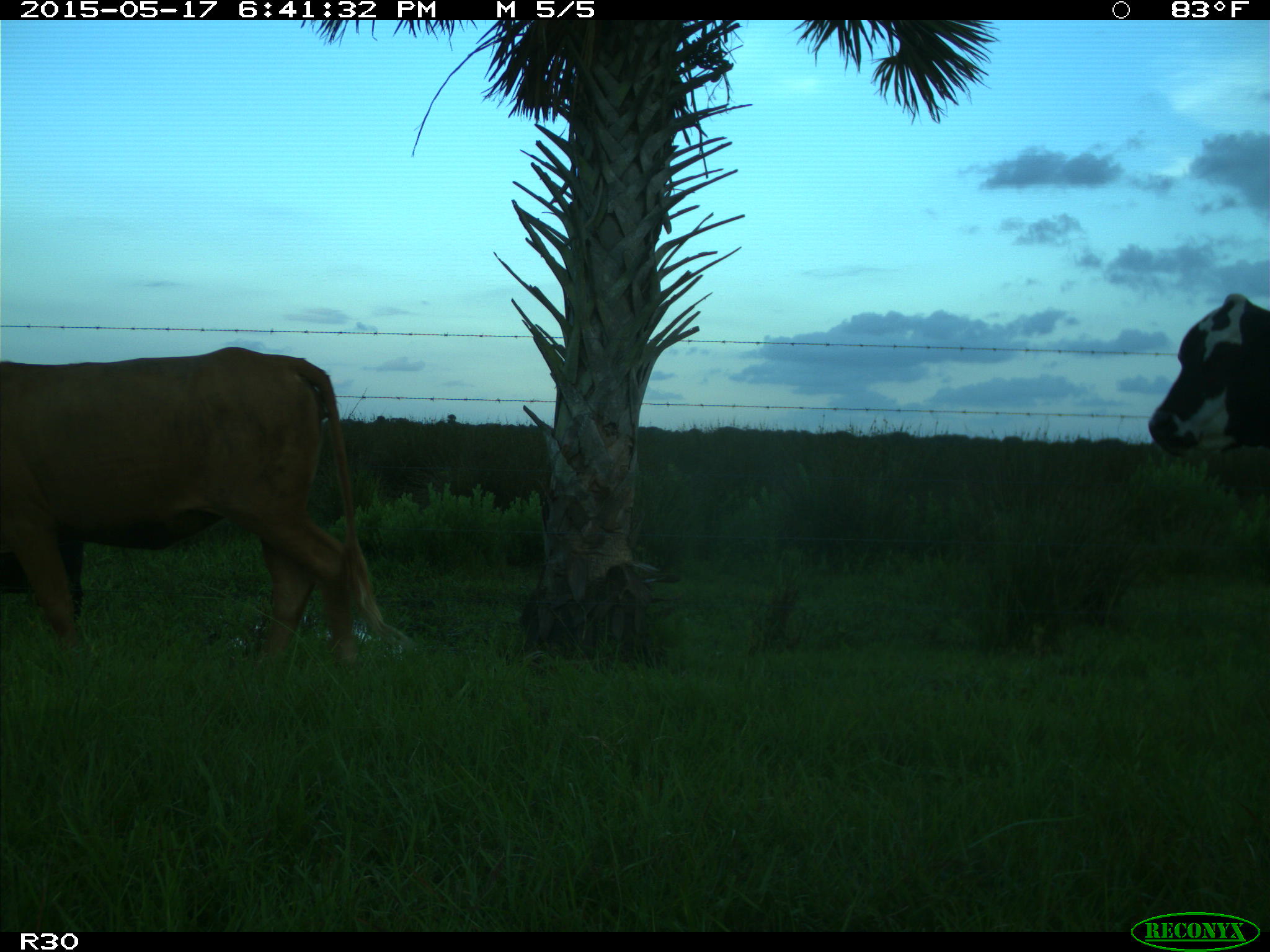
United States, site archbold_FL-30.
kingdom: Animalia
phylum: Chordata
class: Mammalia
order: Artiodactyla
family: Bovidae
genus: Bos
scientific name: Bos taurus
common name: domestic cow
Bos taurus (domestic cow).